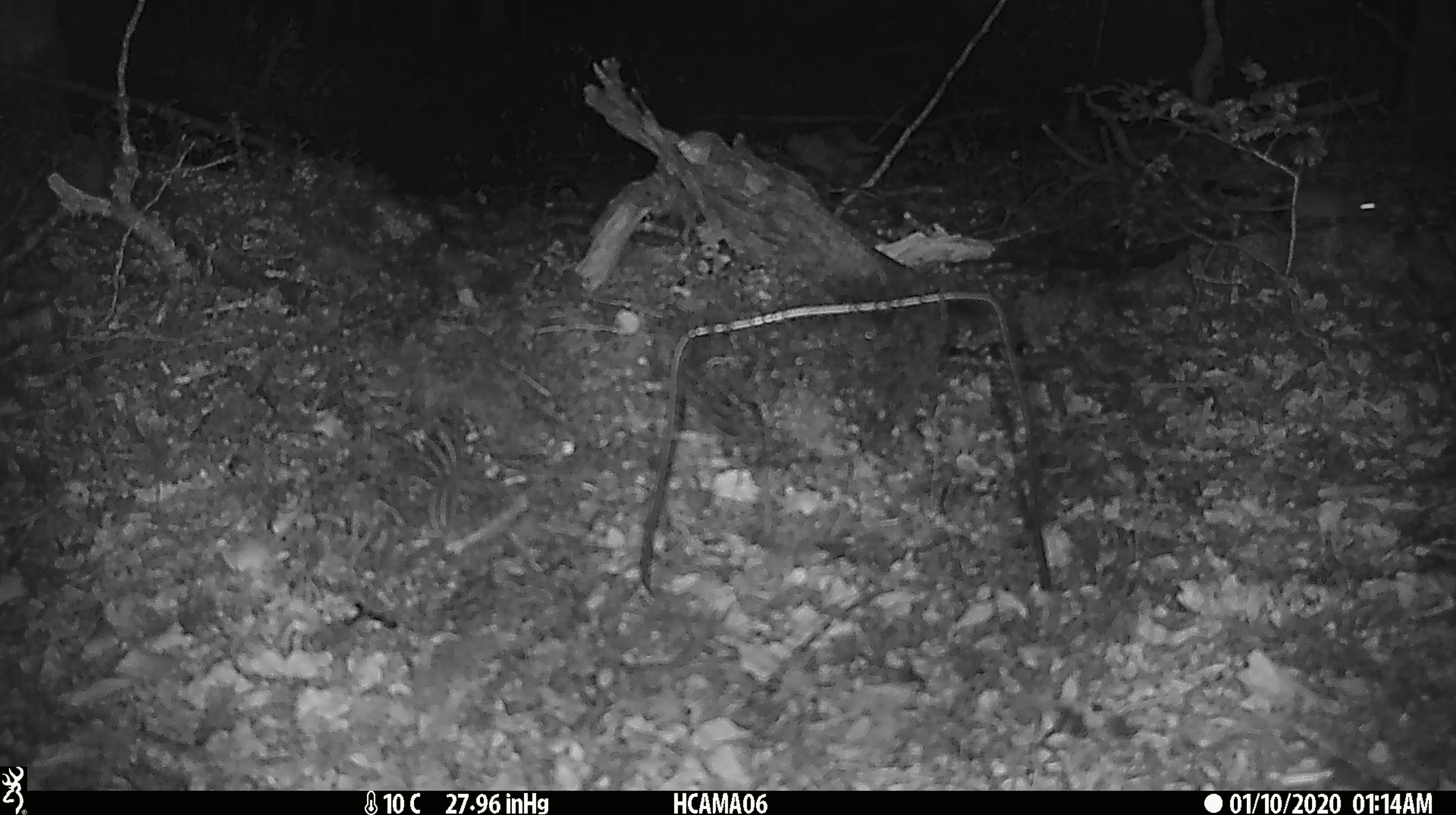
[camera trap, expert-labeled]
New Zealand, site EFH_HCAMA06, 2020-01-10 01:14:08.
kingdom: Animalia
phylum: Chordata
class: Mammalia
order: Rodentia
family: Muridae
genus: Mus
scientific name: Mus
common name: mouse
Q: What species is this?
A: Mouse (Mus).